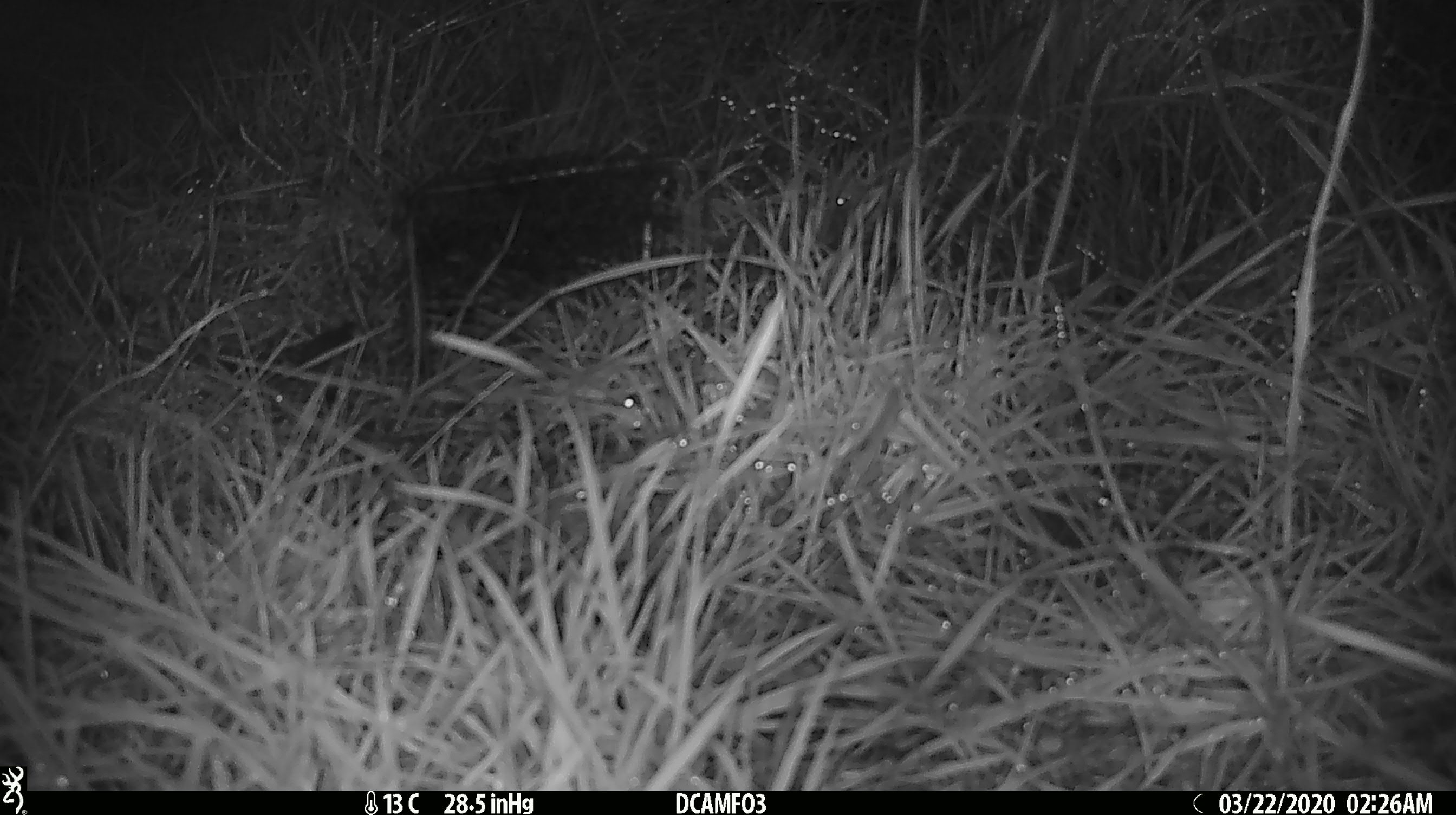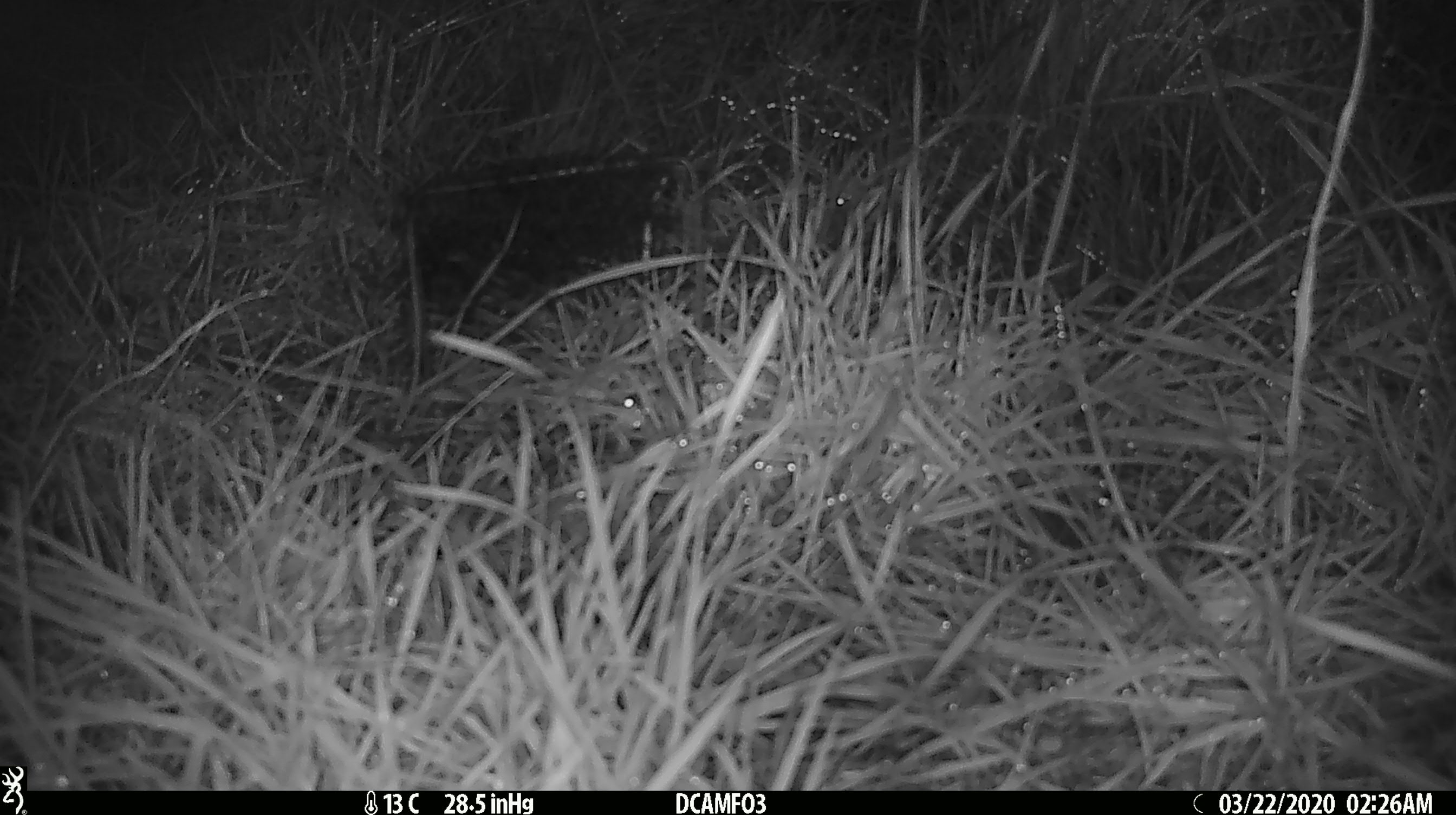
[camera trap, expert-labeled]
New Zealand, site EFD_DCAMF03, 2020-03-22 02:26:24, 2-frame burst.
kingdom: Animalia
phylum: Chordata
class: Mammalia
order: Rodentia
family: Muridae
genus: Mus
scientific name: Mus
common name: mouse